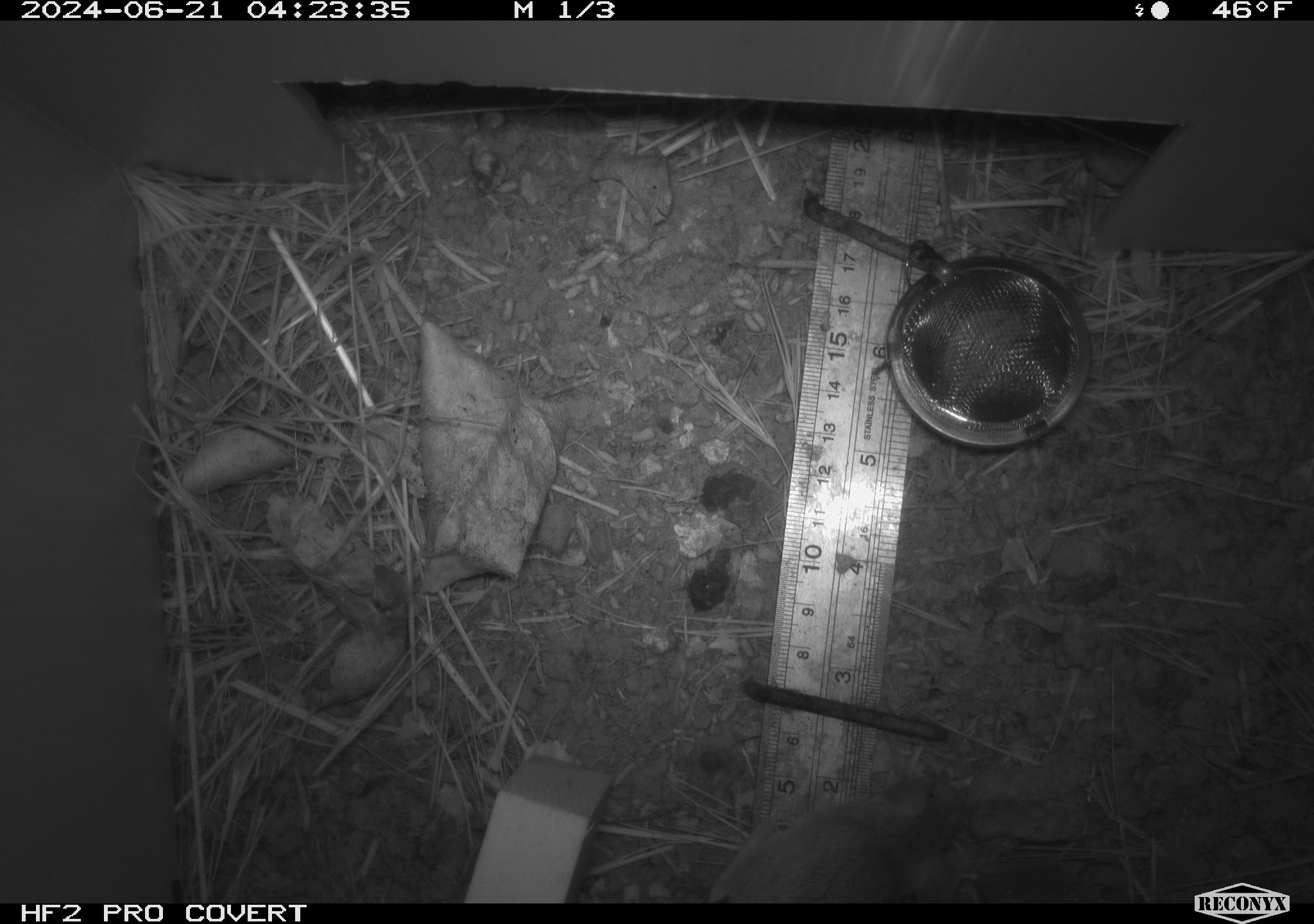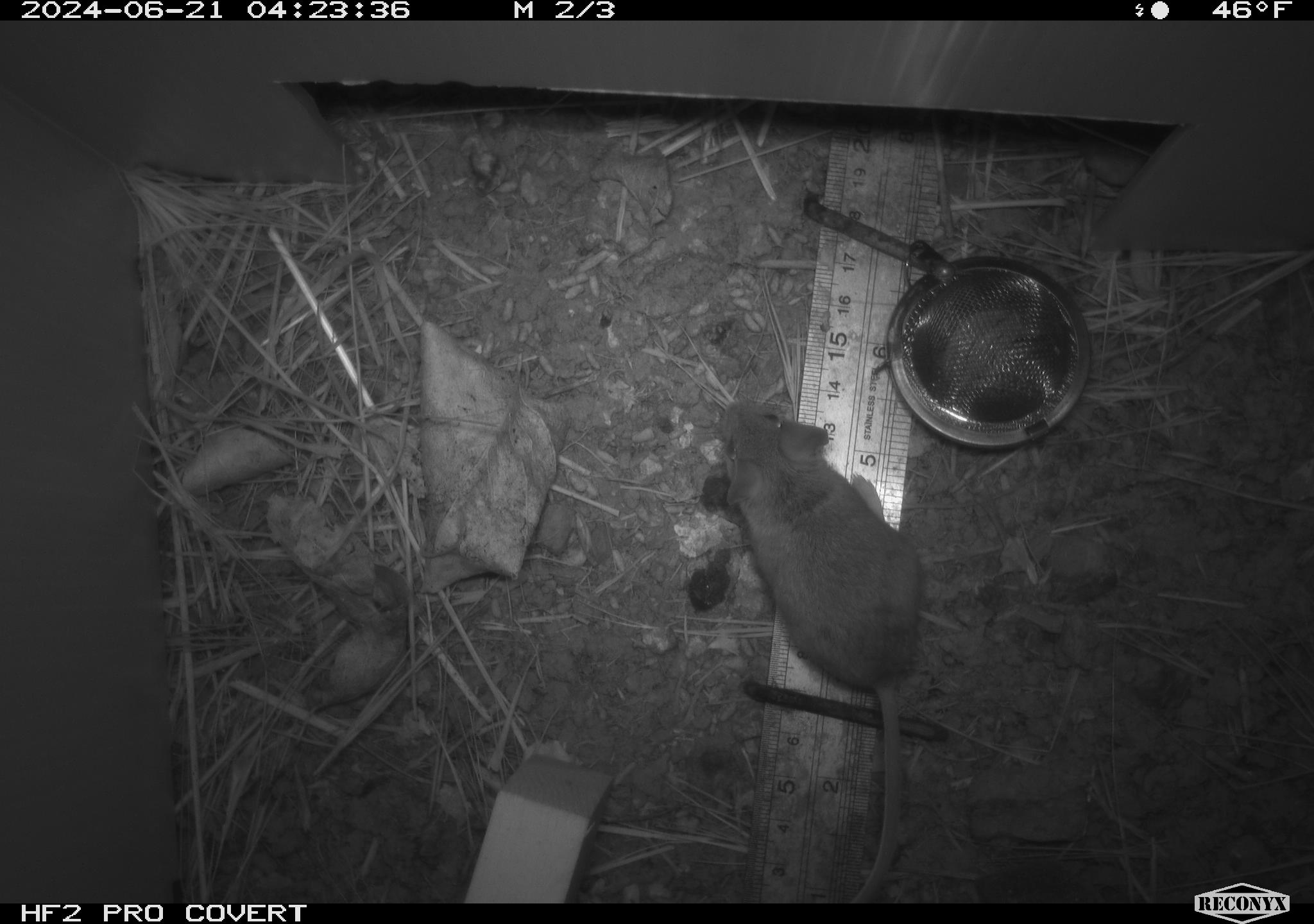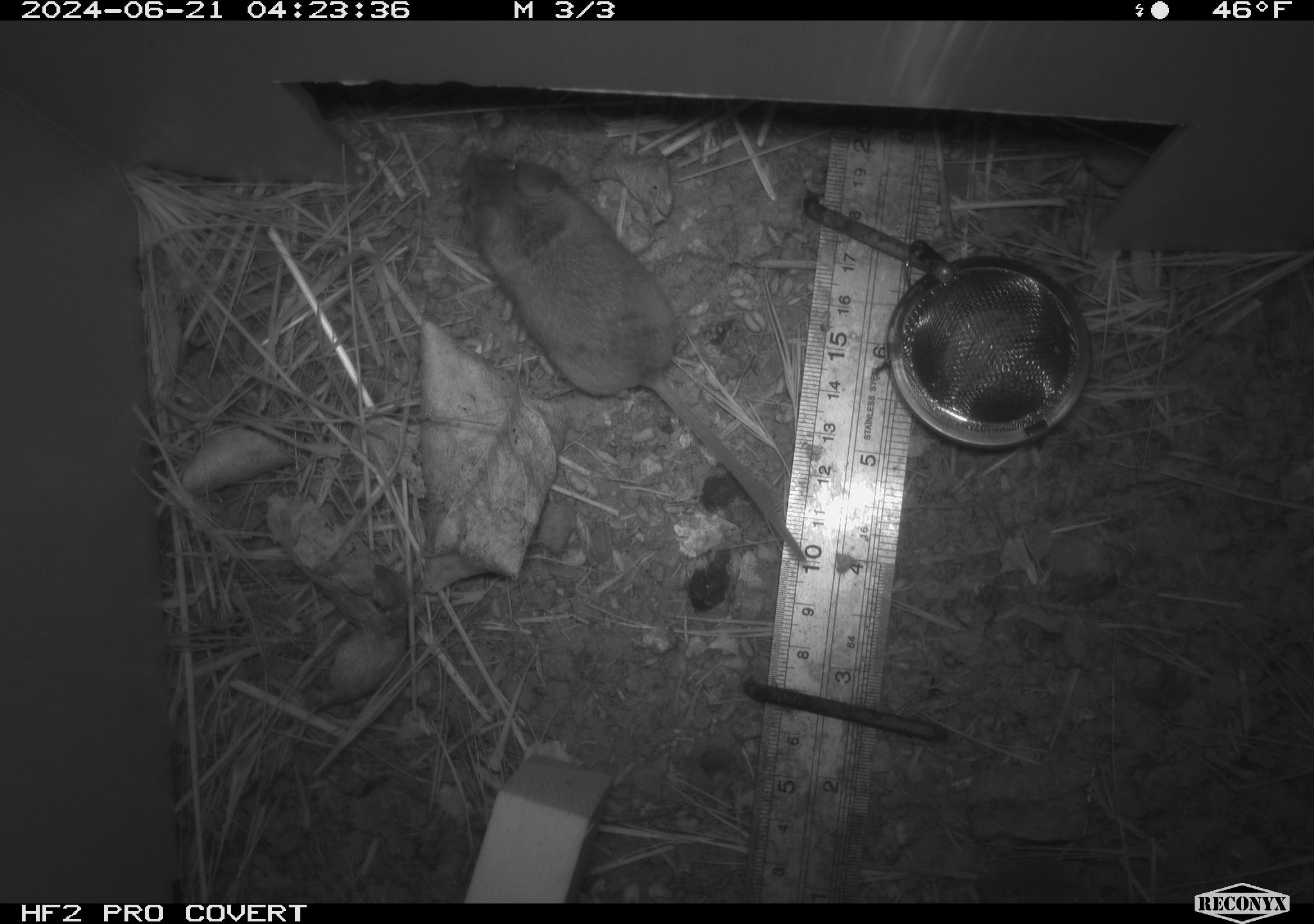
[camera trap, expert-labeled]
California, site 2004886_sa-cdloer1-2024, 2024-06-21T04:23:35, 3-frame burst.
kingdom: Animalia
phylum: Chordata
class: Mammalia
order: Rodentia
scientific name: Rodentia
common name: mouse species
Mouse species (Rodentia).